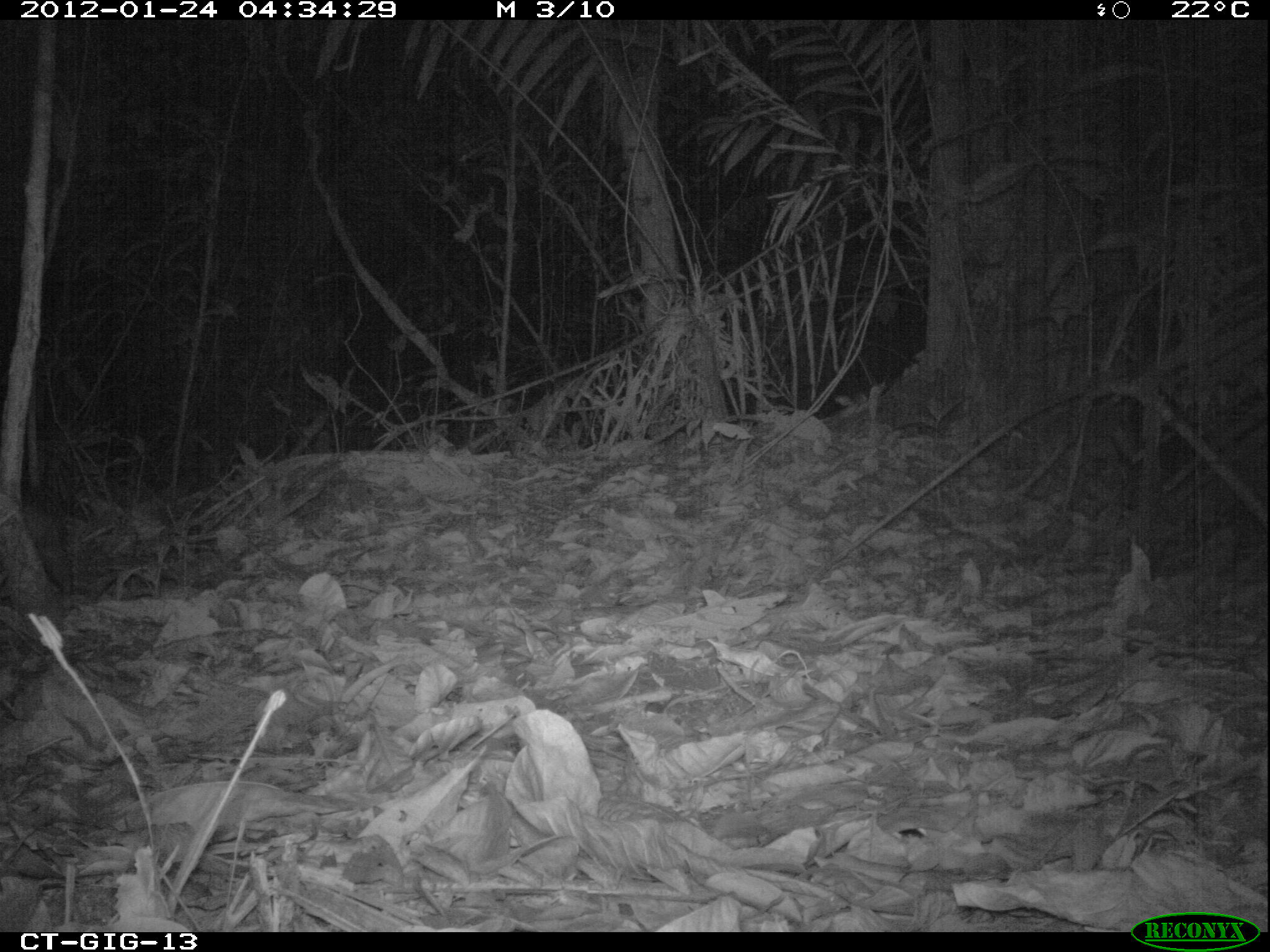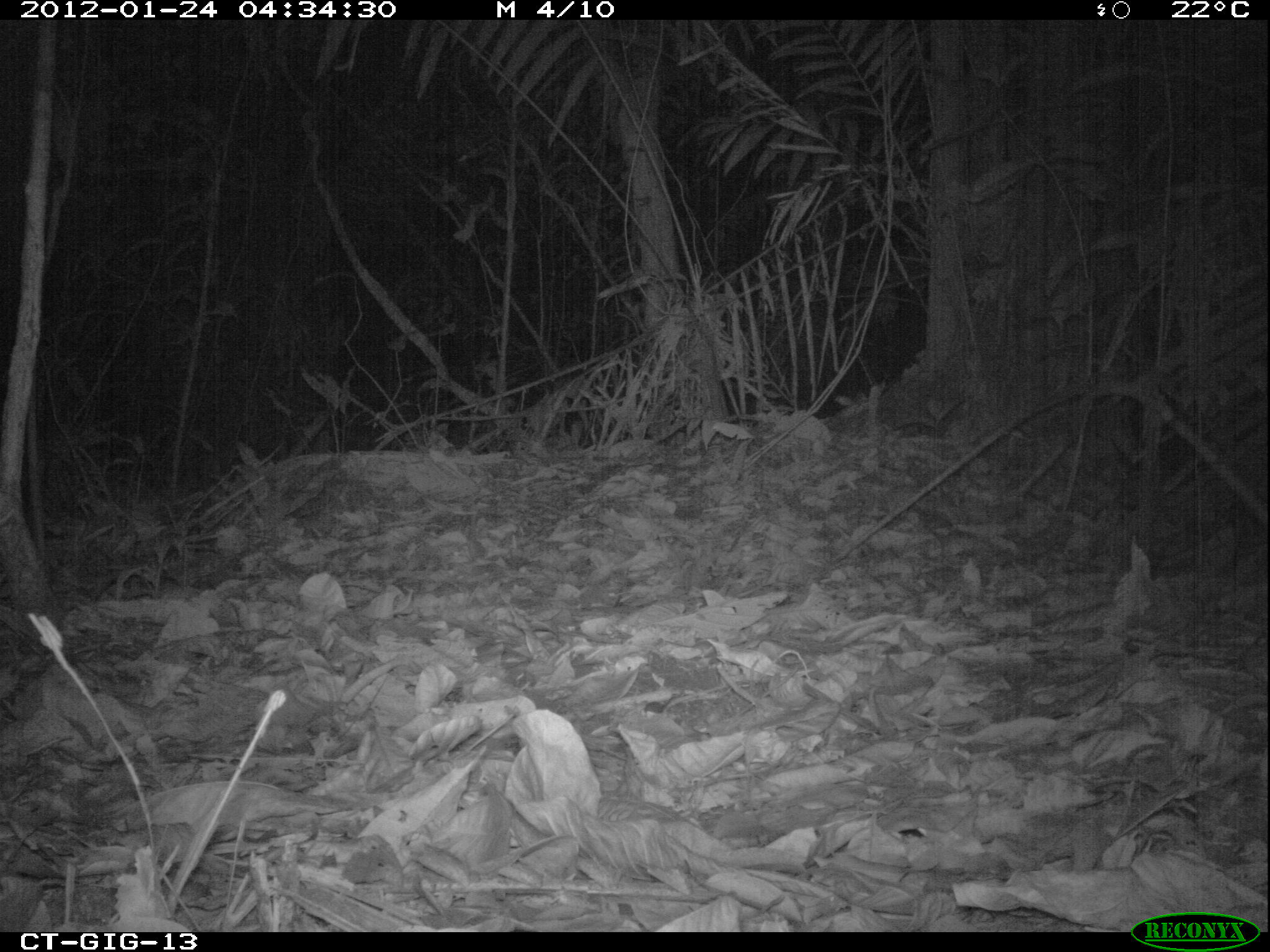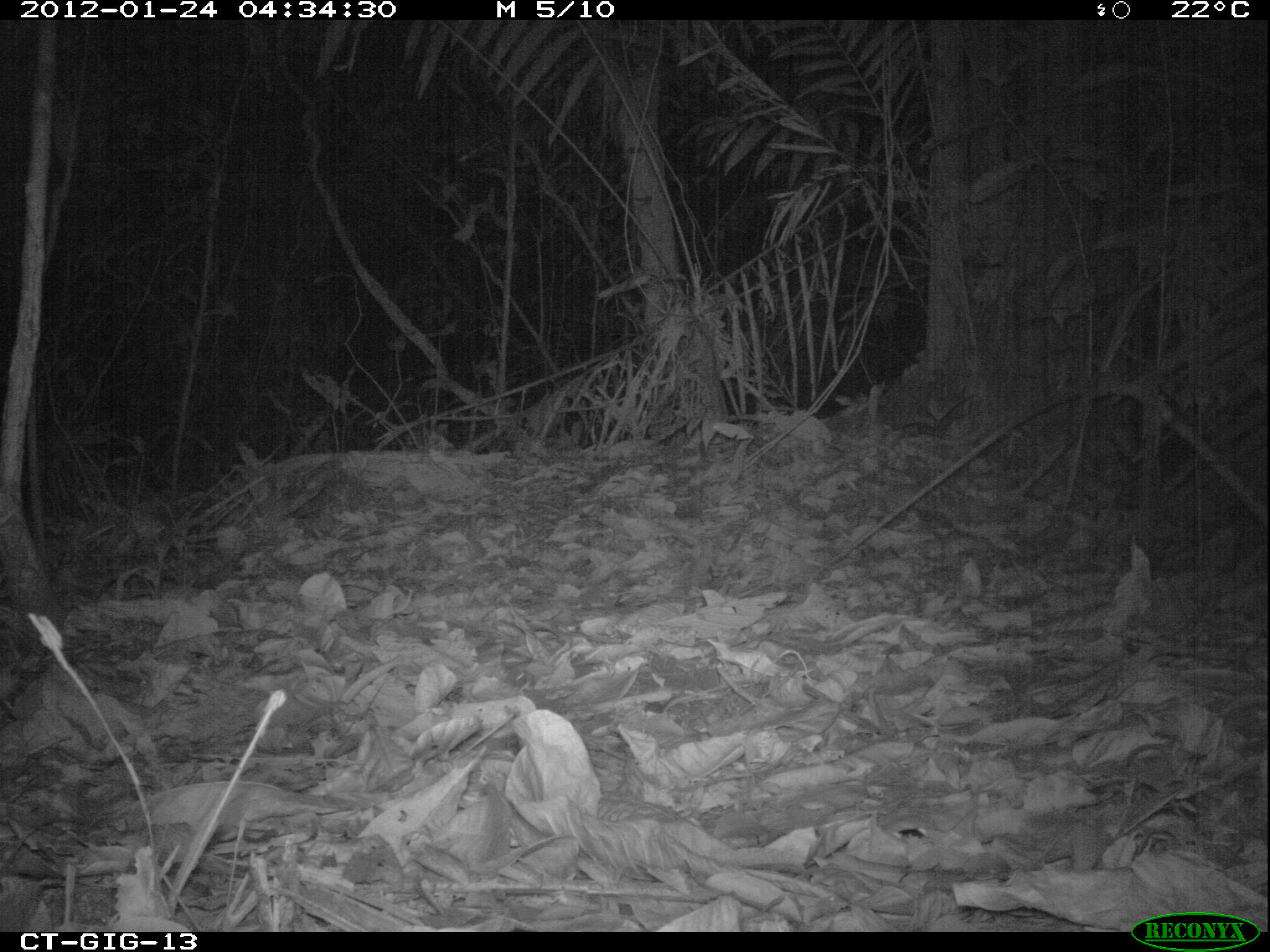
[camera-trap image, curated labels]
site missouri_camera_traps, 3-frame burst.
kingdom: Animalia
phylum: Chordata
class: Mammalia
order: Rodentia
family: Cuniculidae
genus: Cuniculus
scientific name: Cuniculus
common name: paca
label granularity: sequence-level